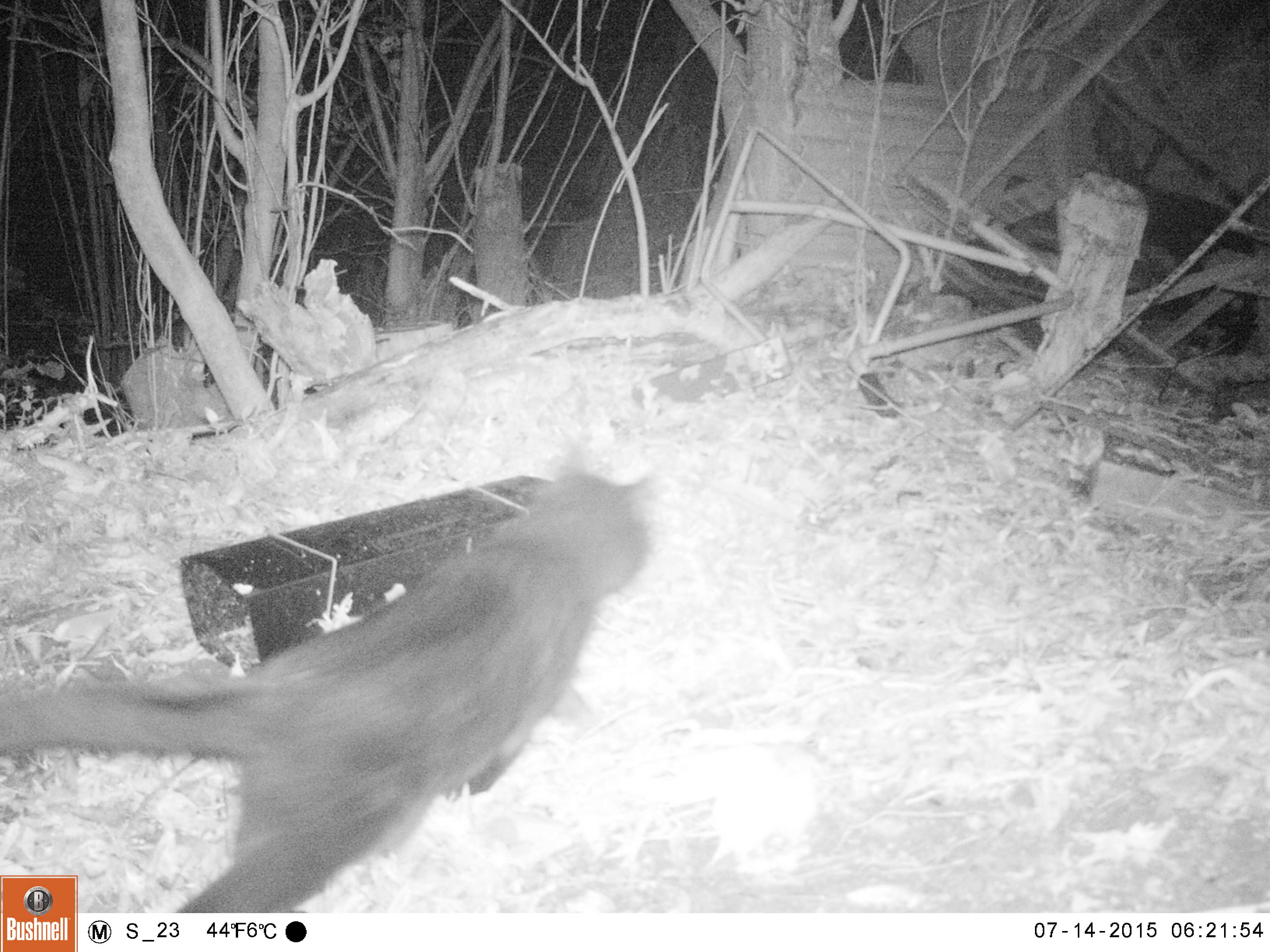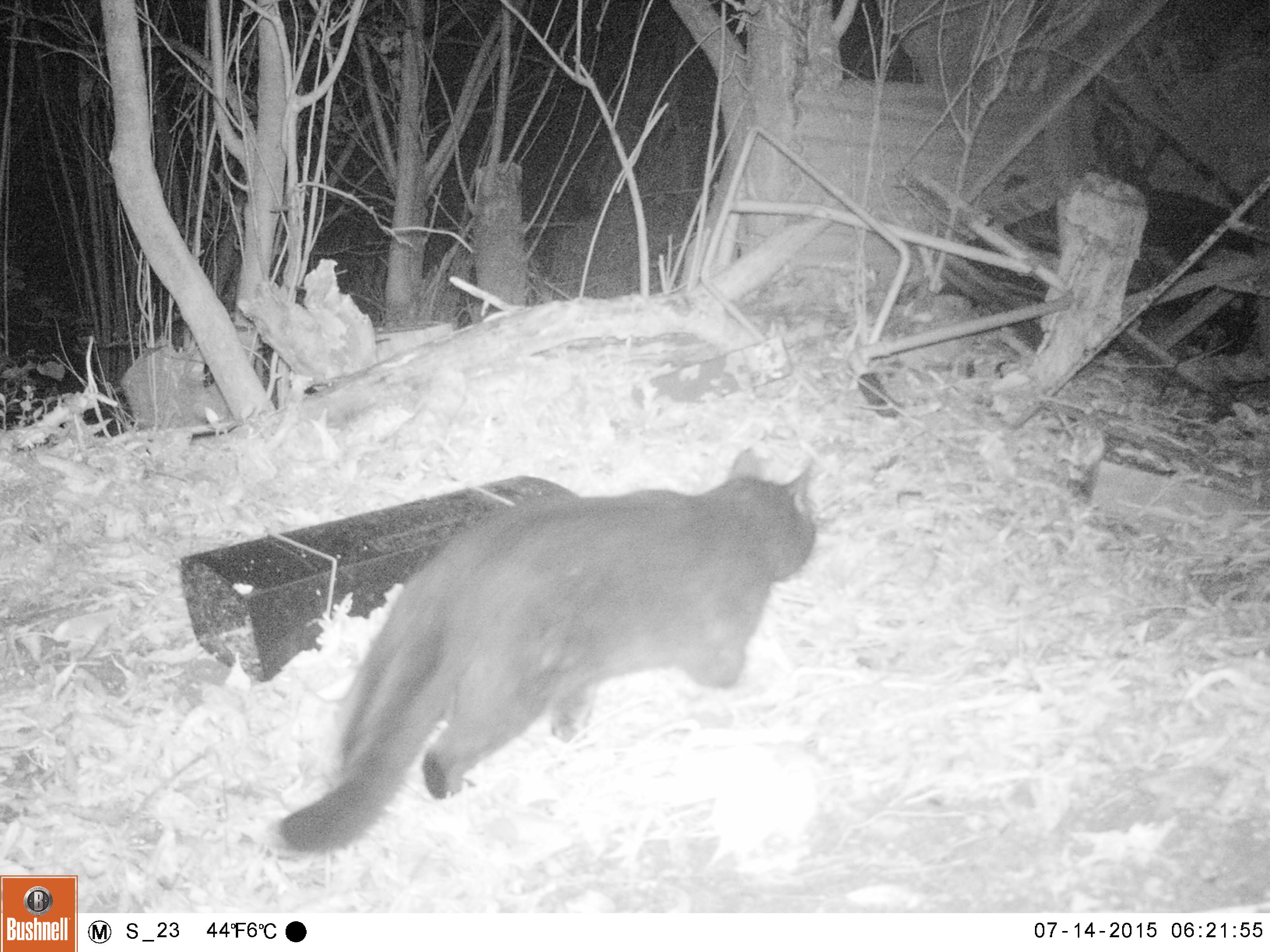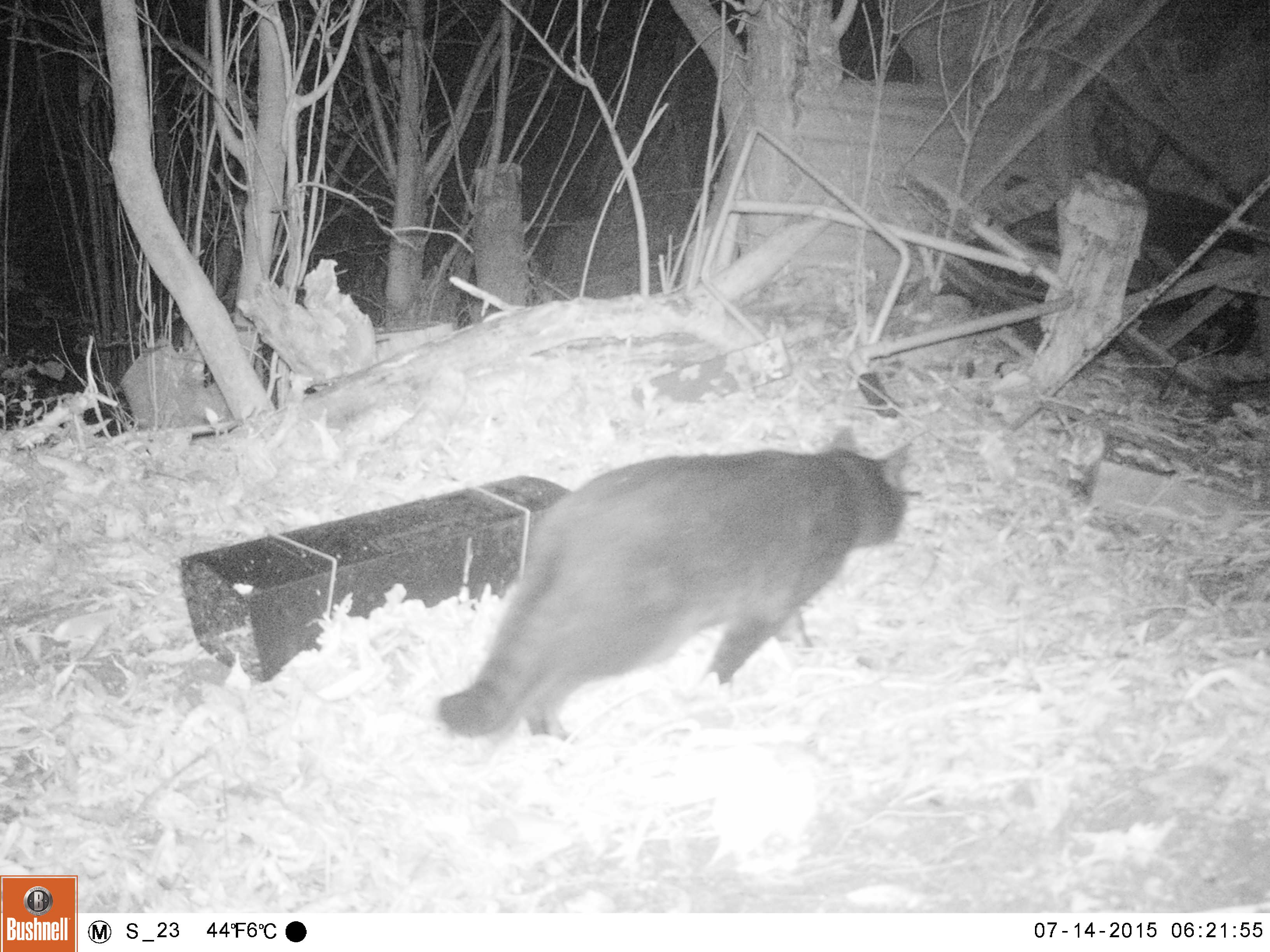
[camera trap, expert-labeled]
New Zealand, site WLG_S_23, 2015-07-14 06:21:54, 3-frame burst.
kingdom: Animalia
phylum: Chordata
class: Mammalia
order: Carnivora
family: Felidae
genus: Felis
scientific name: Felis catus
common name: domestic cat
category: cat